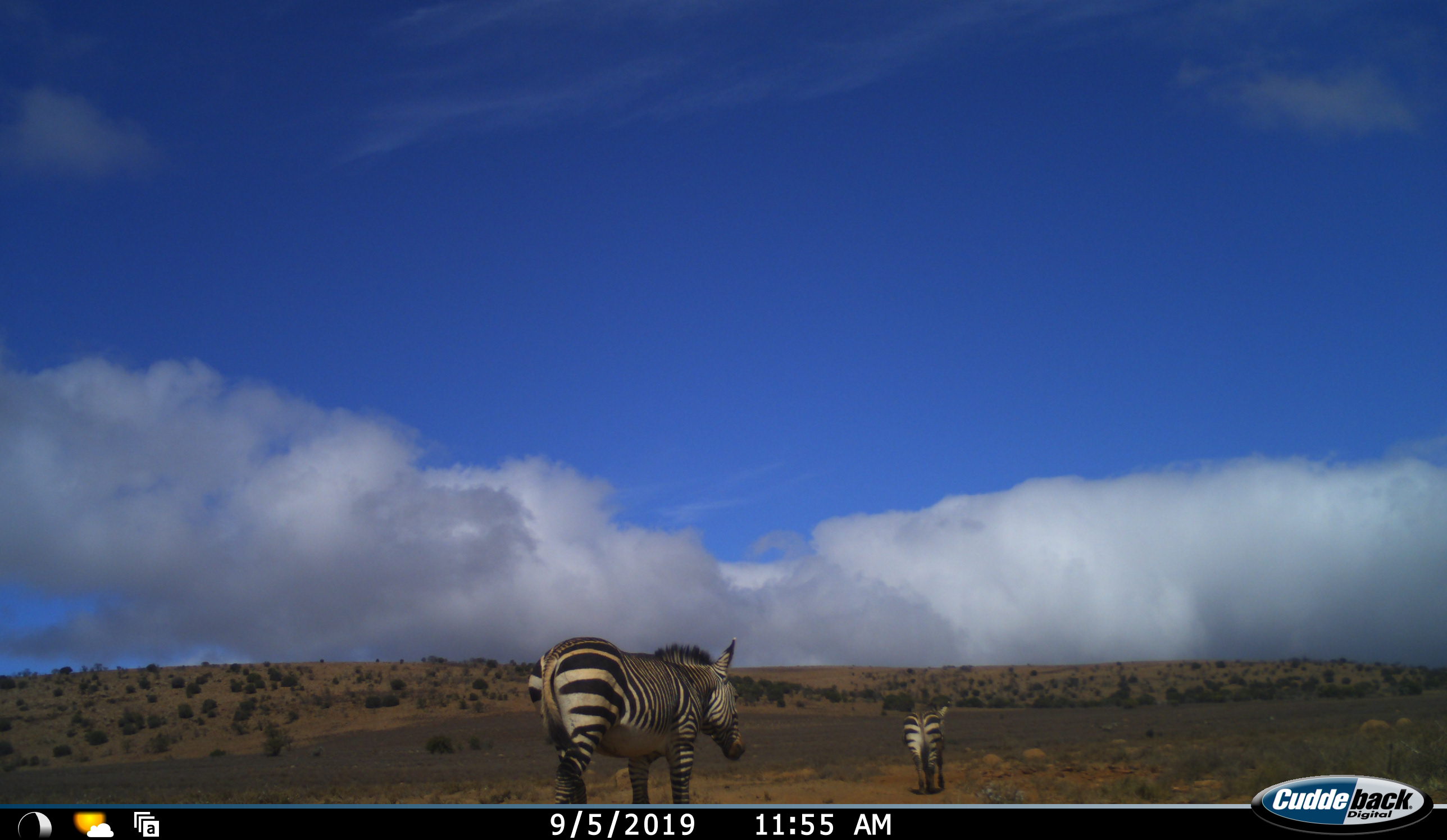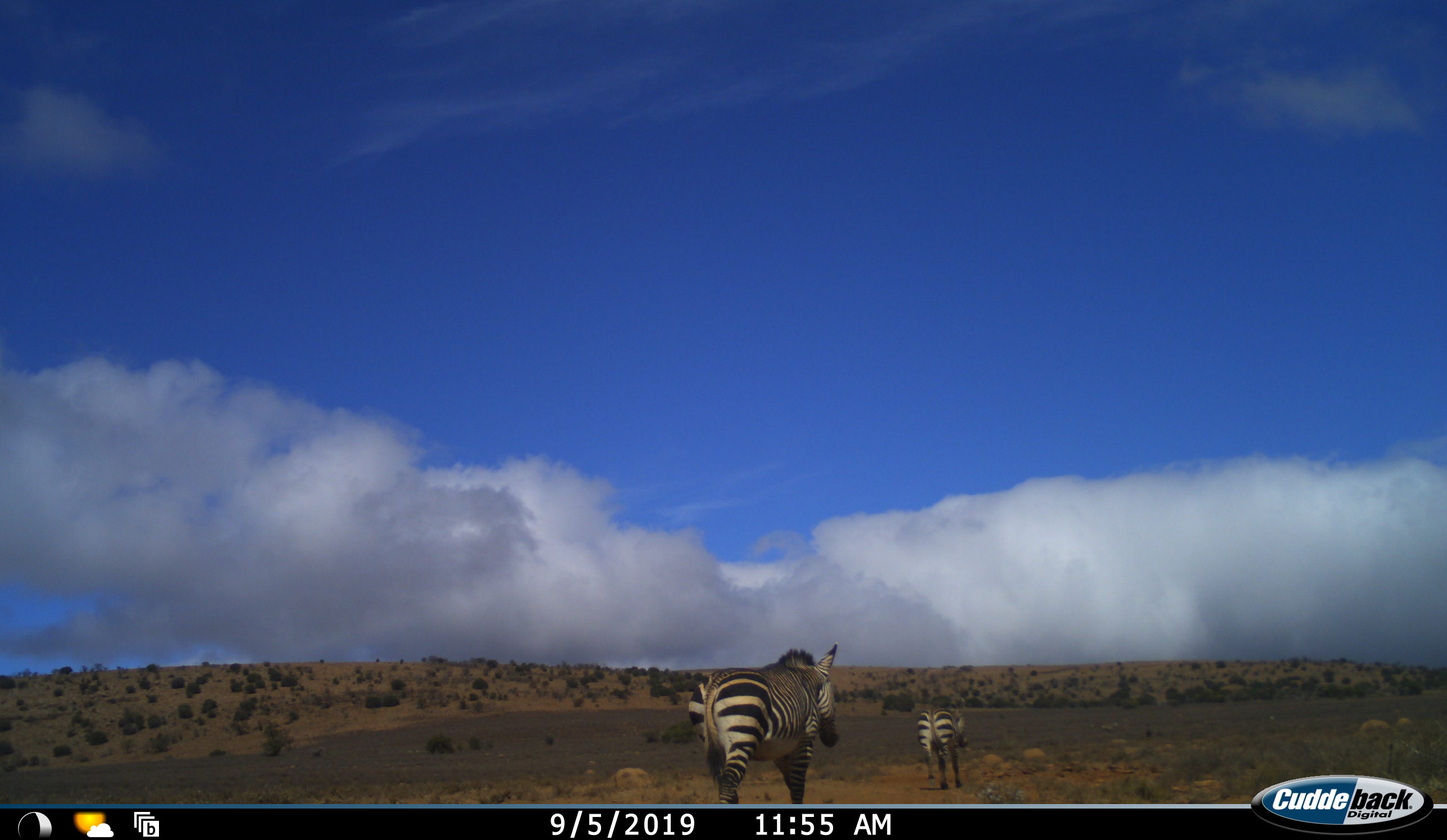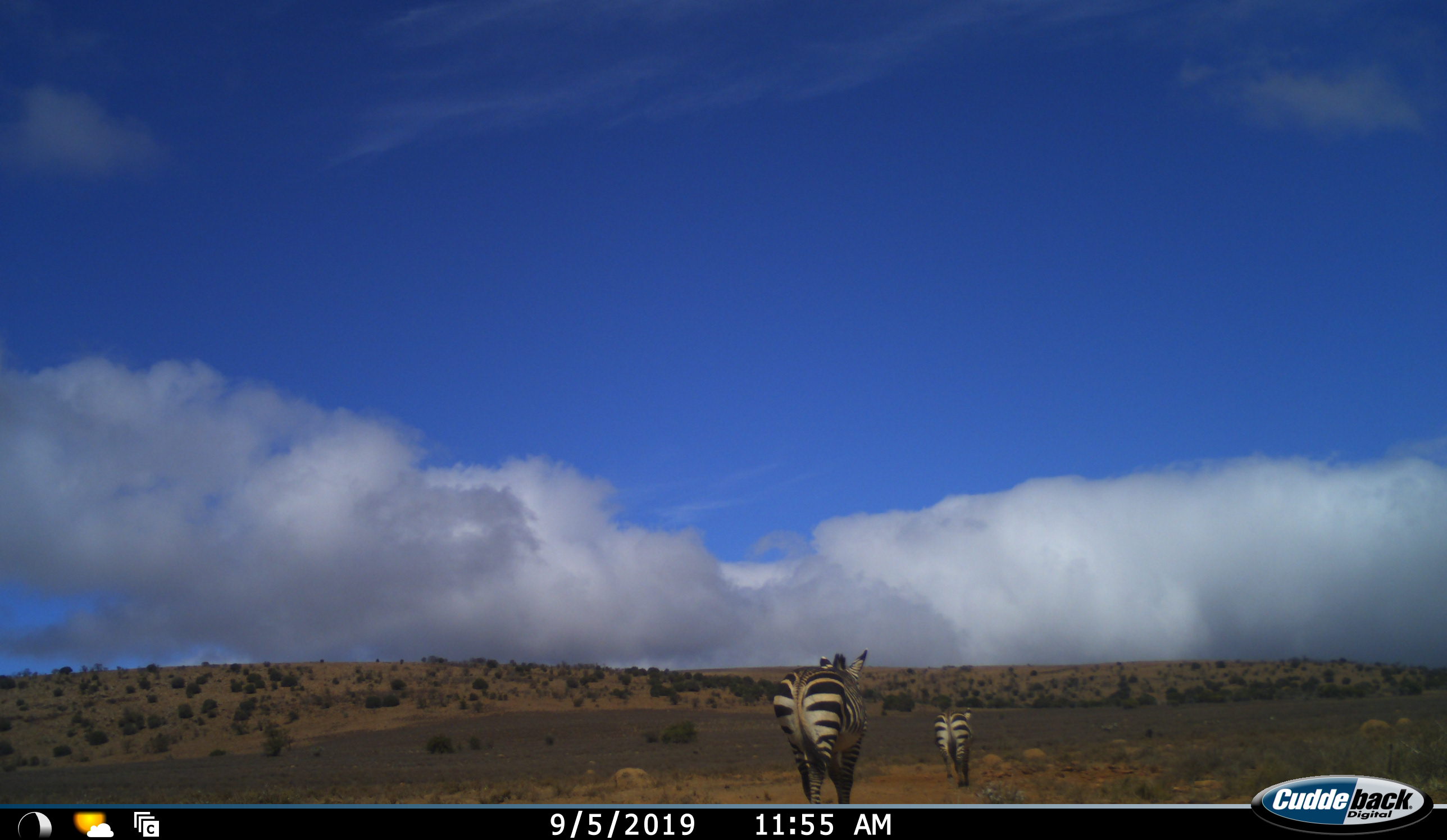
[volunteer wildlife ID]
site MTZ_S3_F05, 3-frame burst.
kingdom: Animalia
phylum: Chordata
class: Mammalia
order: Perissodactyla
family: Equidae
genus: Equus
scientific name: Equus zebra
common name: mountain zebra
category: zebramountain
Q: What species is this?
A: Zebramountain (mountain zebra) (Equus zebra).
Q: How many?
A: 2.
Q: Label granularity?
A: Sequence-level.